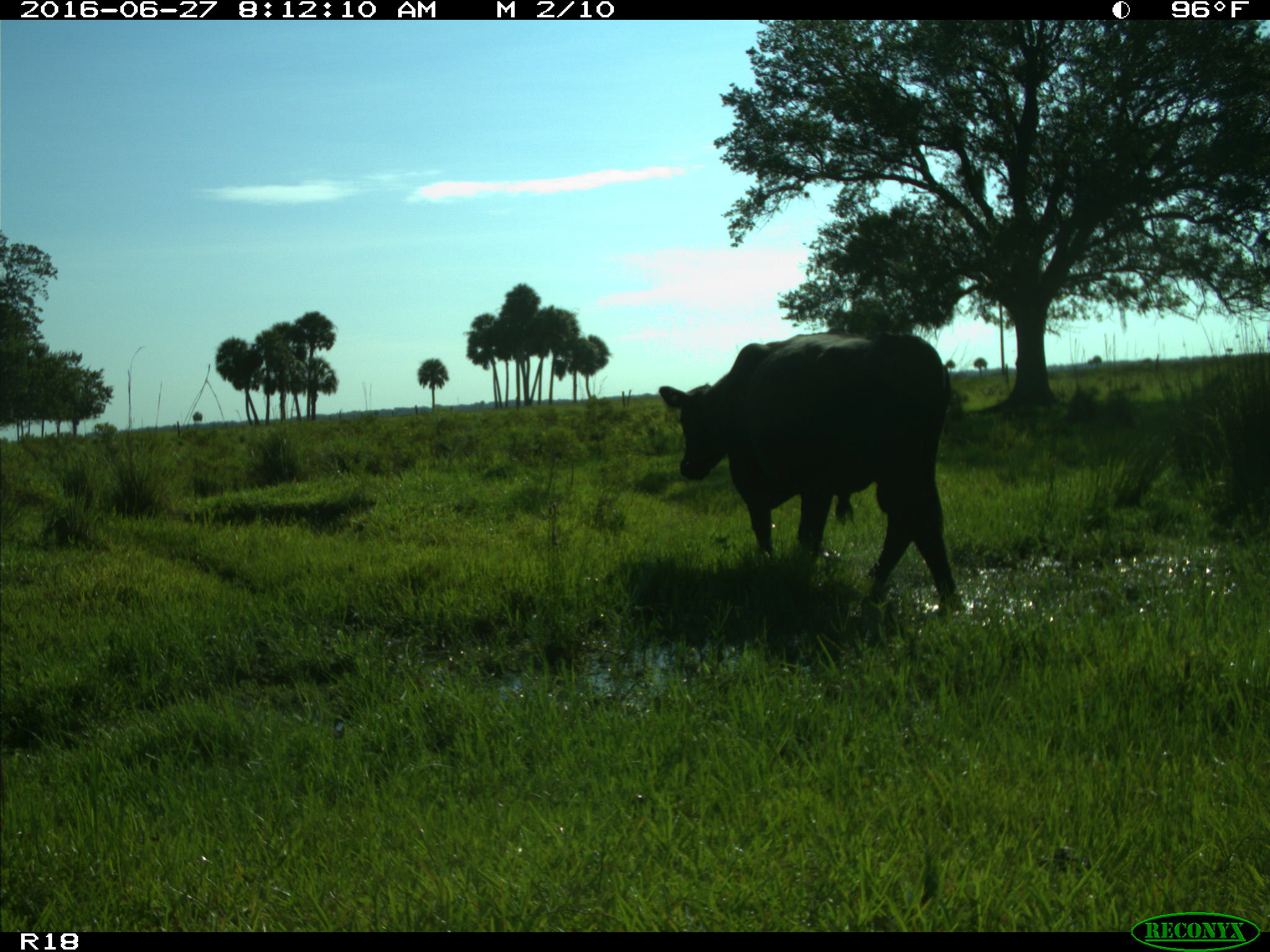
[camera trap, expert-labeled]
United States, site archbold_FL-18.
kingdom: Animalia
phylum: Chordata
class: Mammalia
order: Artiodactyla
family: Bovidae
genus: Bos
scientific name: Bos taurus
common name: domestic cow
Bos taurus (domestic cow).